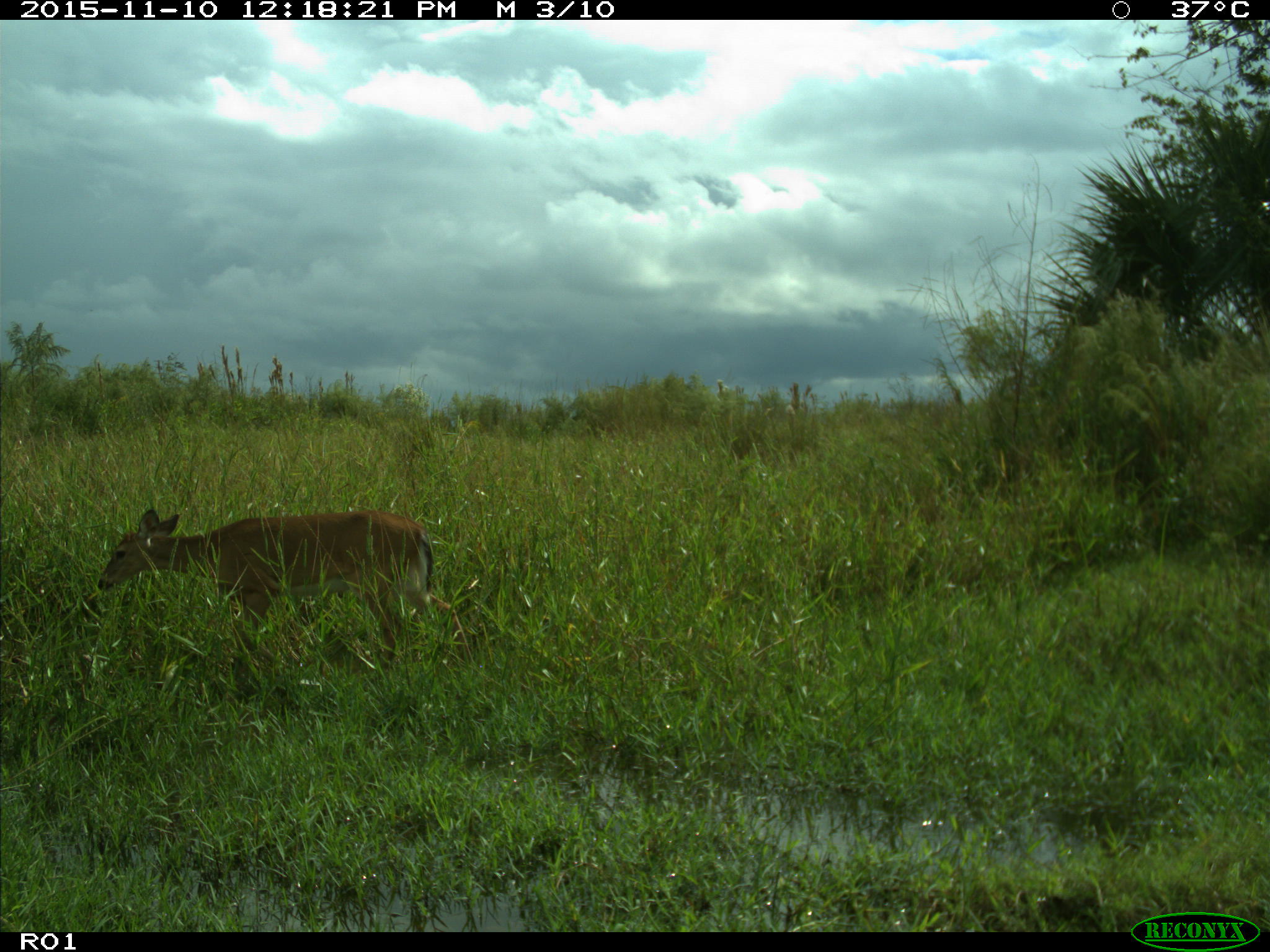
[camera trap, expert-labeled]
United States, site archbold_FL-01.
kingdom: Animalia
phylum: Chordata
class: Mammalia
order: Artiodactyla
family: Cervidae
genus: Odocoileus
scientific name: Odocoileus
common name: deer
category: unidentified deer